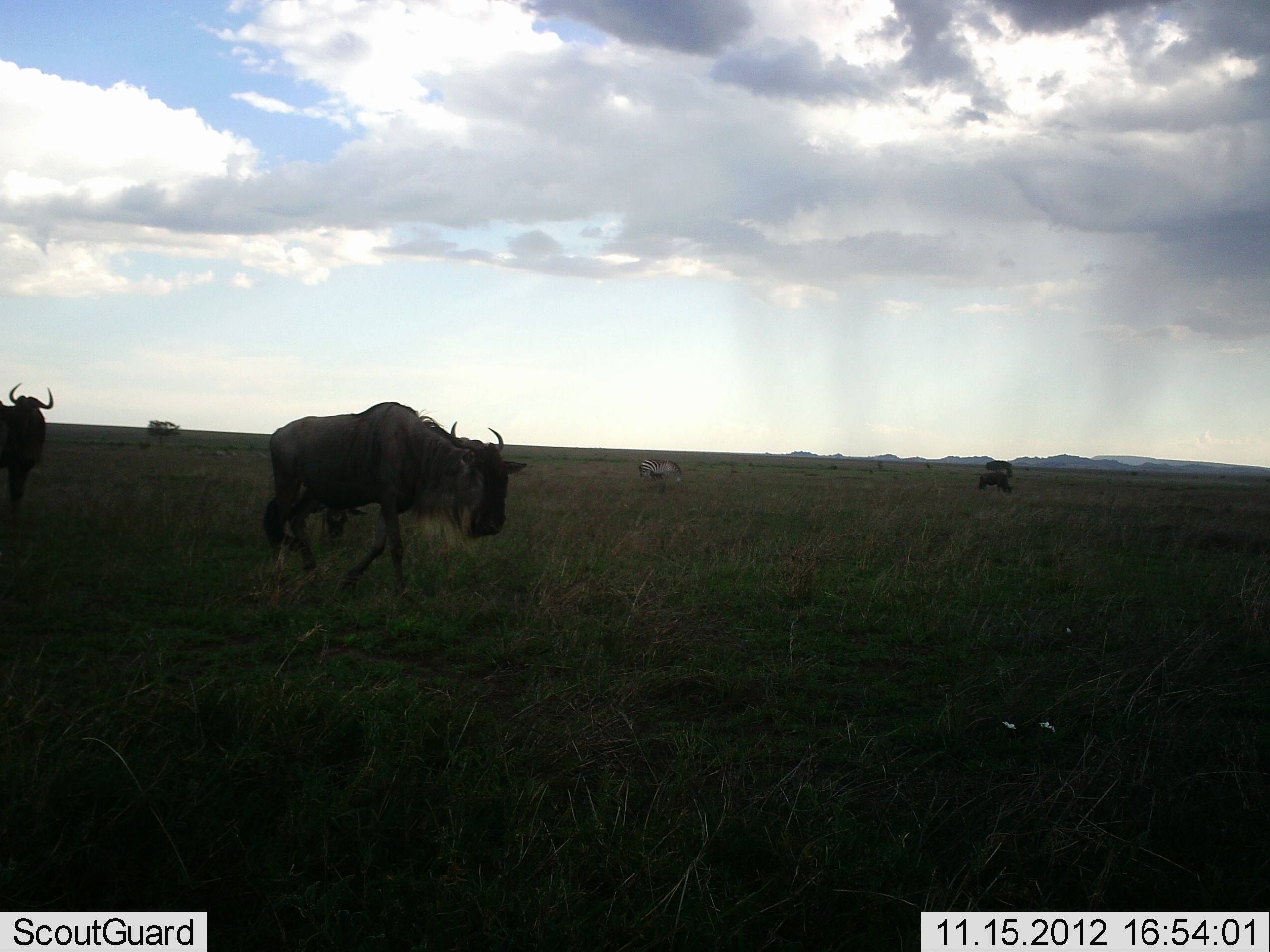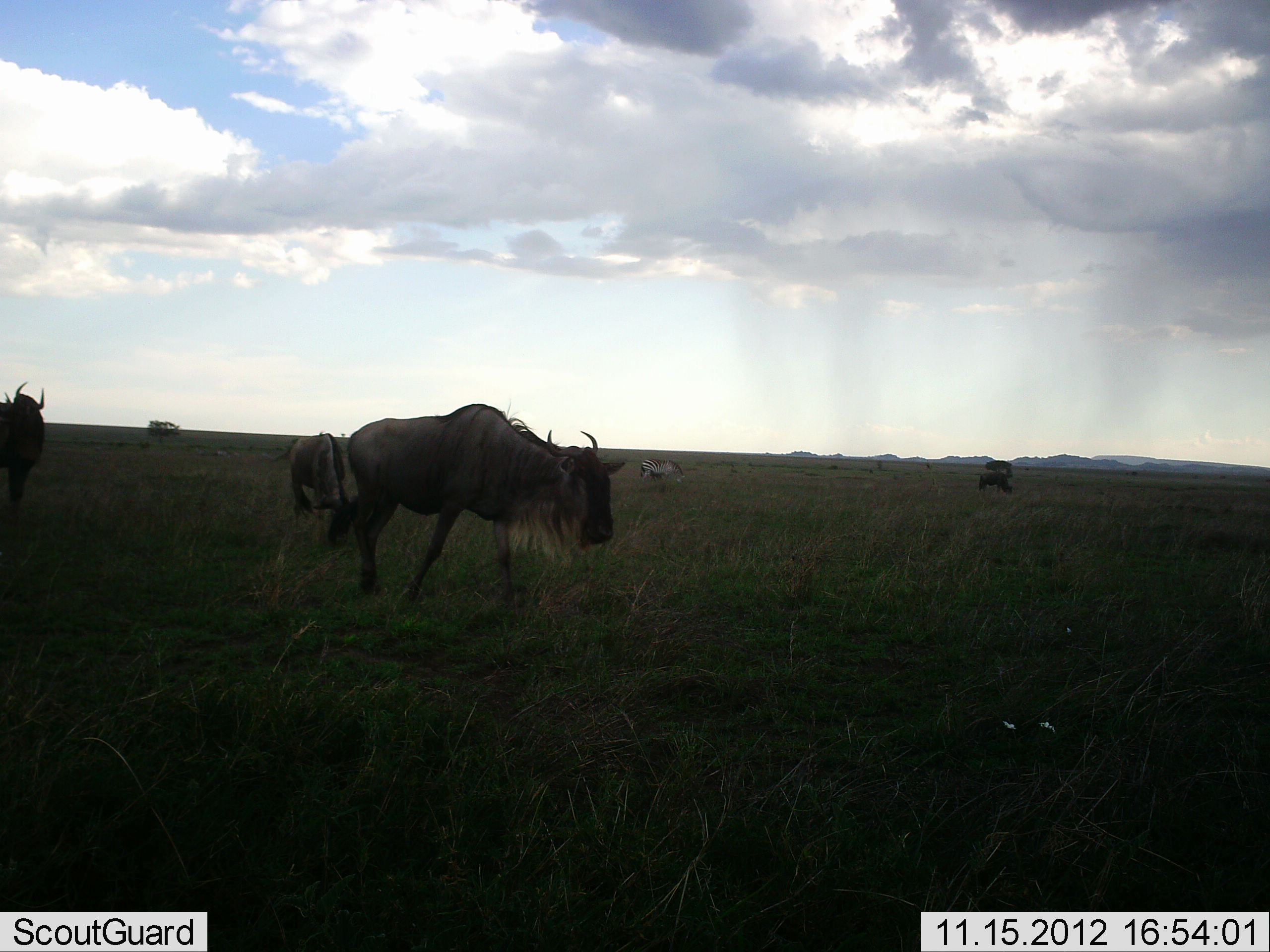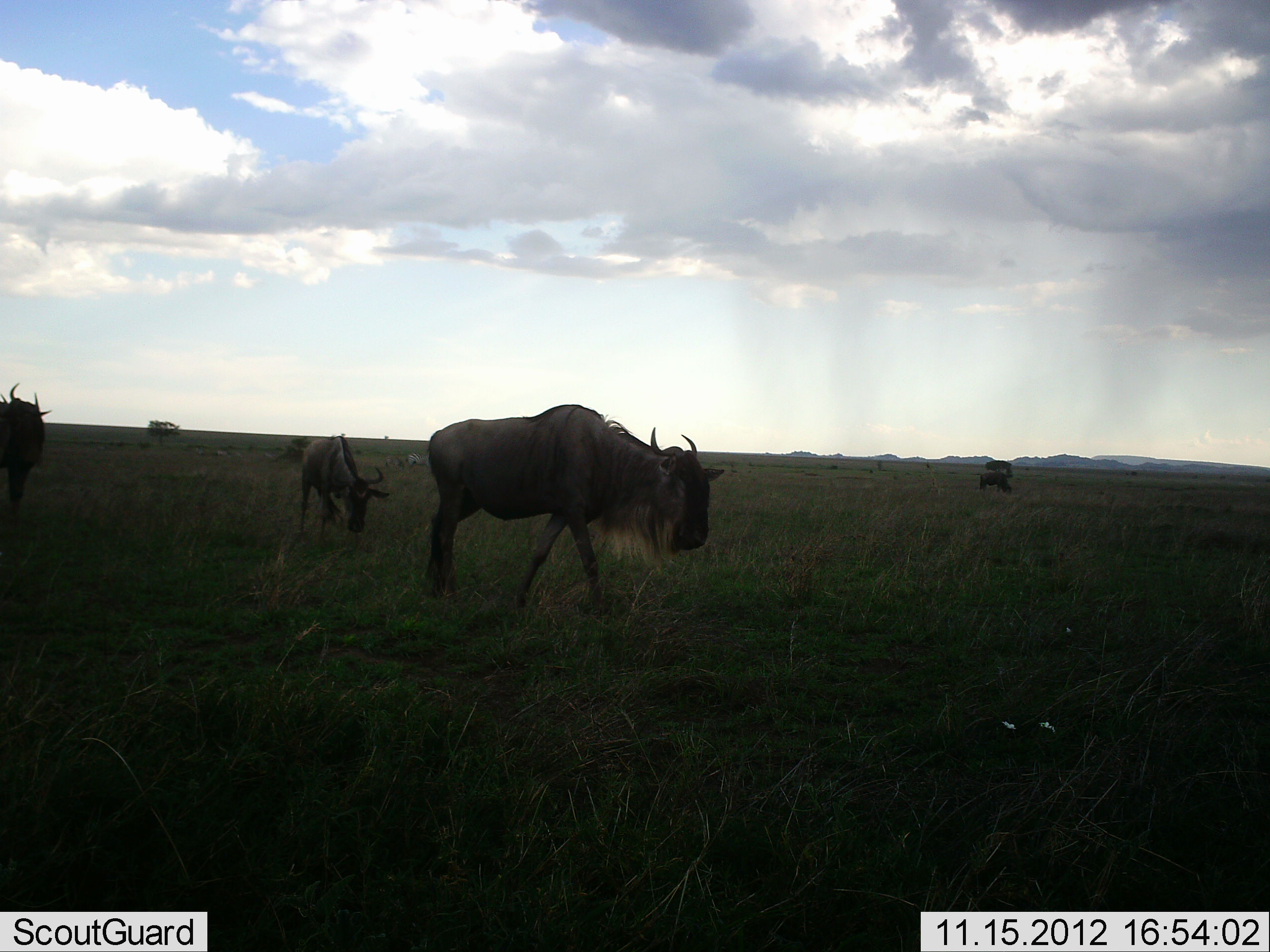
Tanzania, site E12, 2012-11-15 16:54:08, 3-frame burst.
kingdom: Animalia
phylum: Chordata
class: Mammalia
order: Artiodactyla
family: Bovidae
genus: Connochaetes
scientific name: Connochaetes taurinus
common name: blue wildebeest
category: wildebeest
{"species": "wildebeest (blue wildebeest) (Connochaetes taurinus)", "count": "3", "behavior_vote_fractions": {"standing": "47%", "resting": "0%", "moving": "93%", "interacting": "0%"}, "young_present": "0%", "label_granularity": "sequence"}